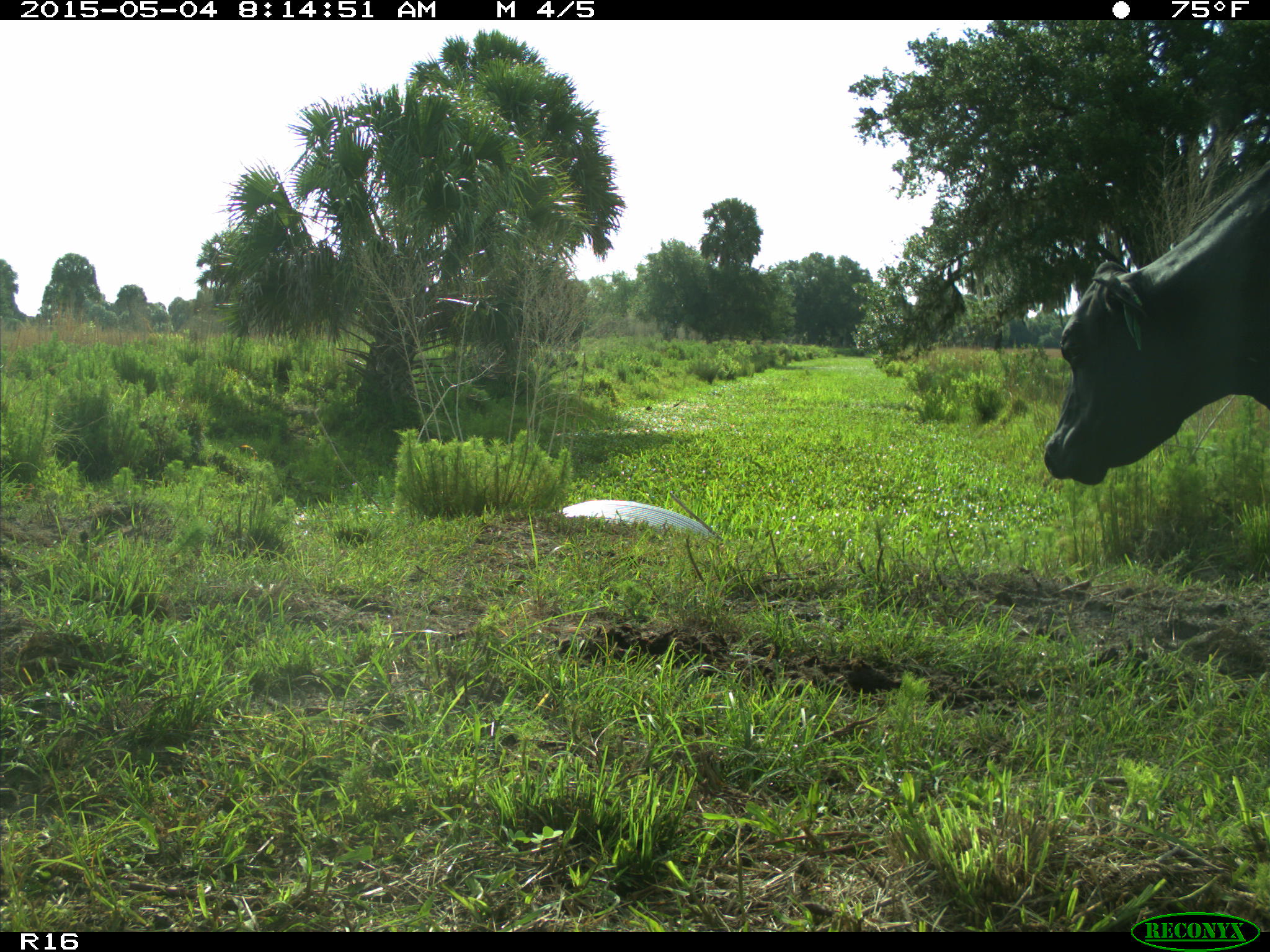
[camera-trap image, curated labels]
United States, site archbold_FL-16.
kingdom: Animalia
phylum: Chordata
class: Mammalia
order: Artiodactyla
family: Bovidae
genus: Bos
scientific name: Bos taurus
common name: domestic cow